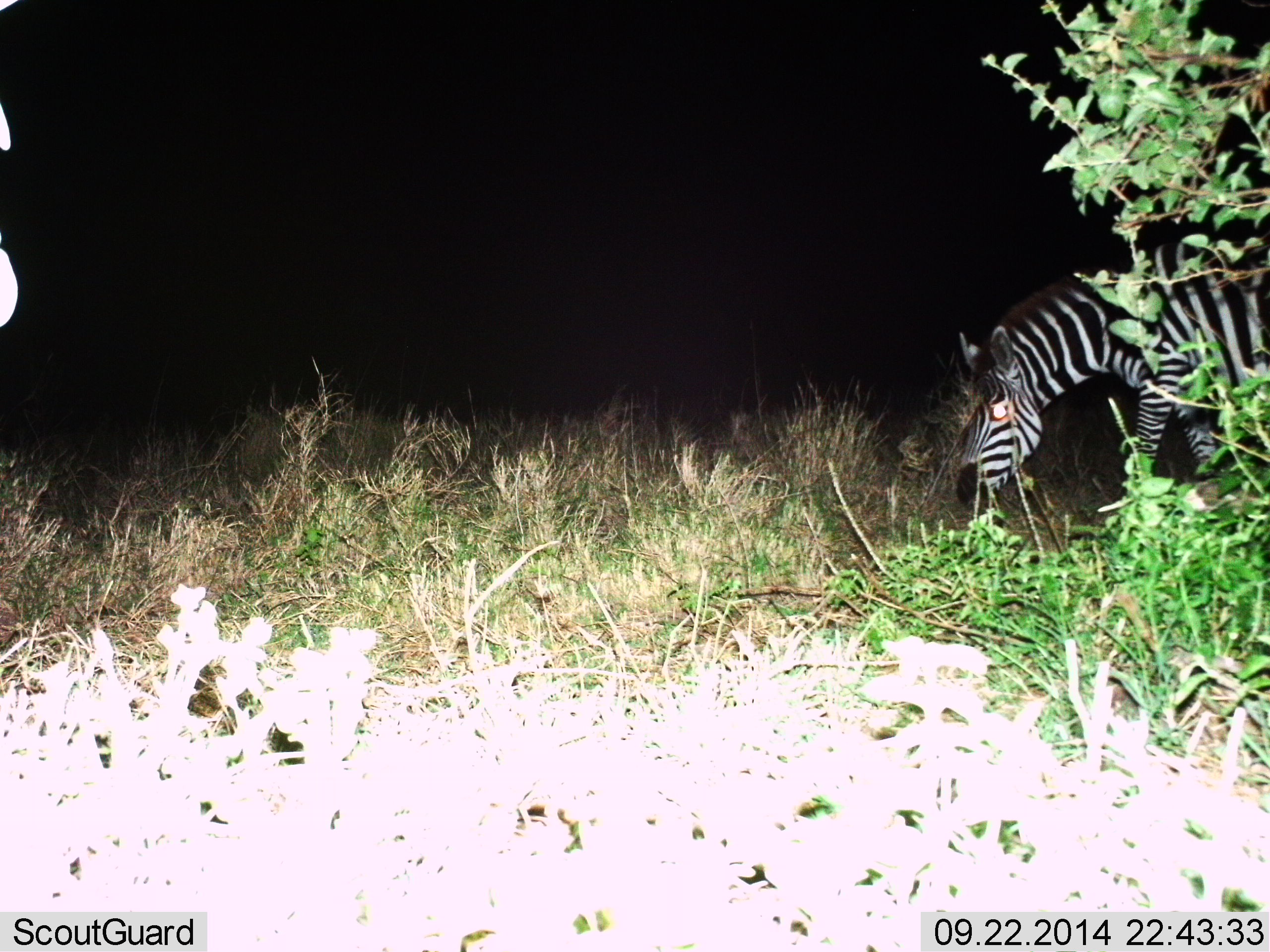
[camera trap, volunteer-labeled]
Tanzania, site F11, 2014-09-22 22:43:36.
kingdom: Animalia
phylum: Chordata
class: Mammalia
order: Perissodactyla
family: Equidae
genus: Equus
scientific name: Equus quagga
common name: plains zebra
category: zebra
Zebra (plains zebra) (Equus quagga), count 1. Behavior (volunteer vote fractions): standing 30%, resting 0%, moving 0%, interacting 0%. Young present (vote fraction): 0%. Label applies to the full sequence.